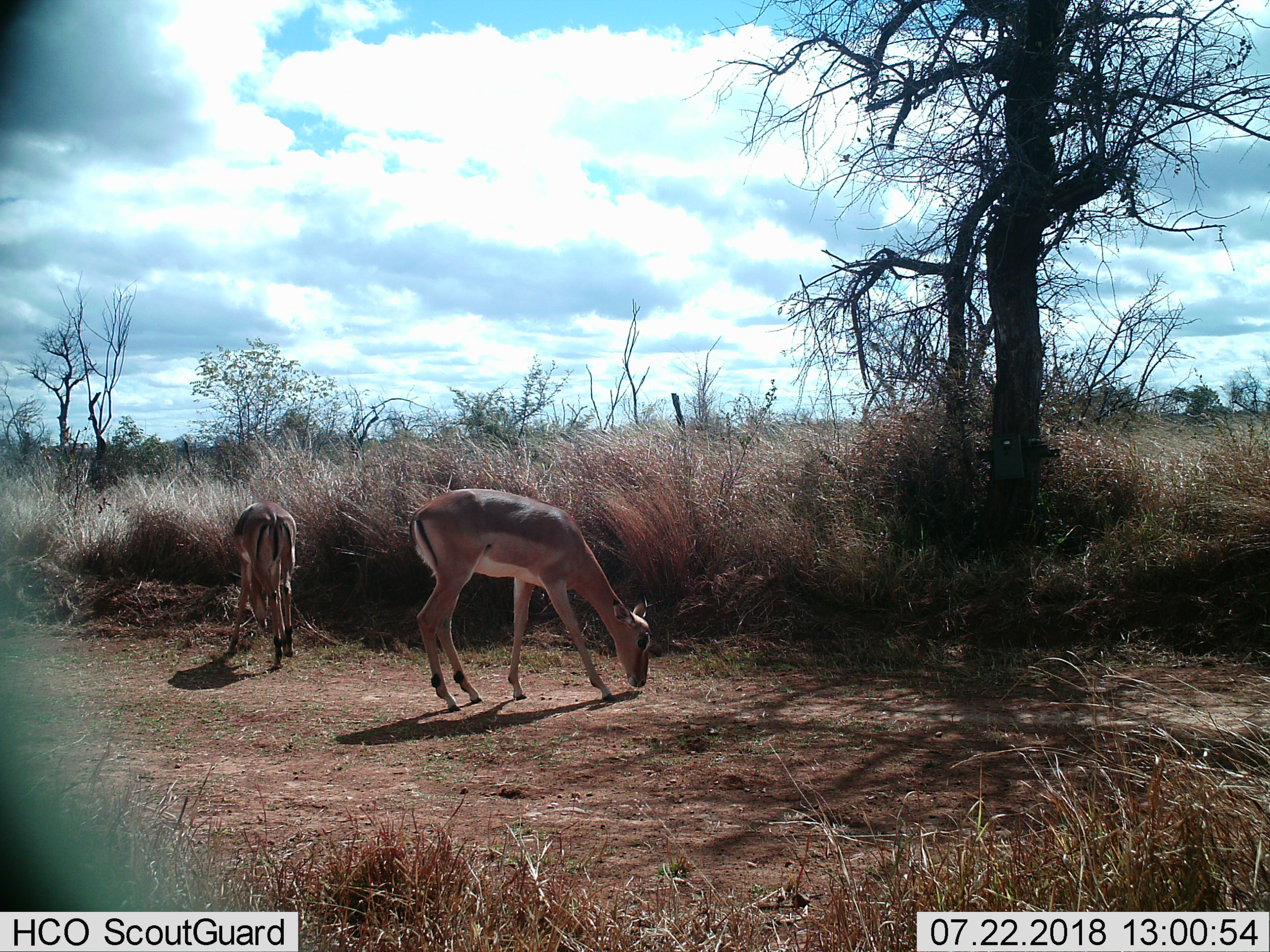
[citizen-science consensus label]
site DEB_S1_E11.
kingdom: Animalia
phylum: Chordata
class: Mammalia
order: Artiodactyla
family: Bovidae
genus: Aepyceros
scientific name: Aepyceros melampus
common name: impala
Impala (Aepyceros melampus), count 2. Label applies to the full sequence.